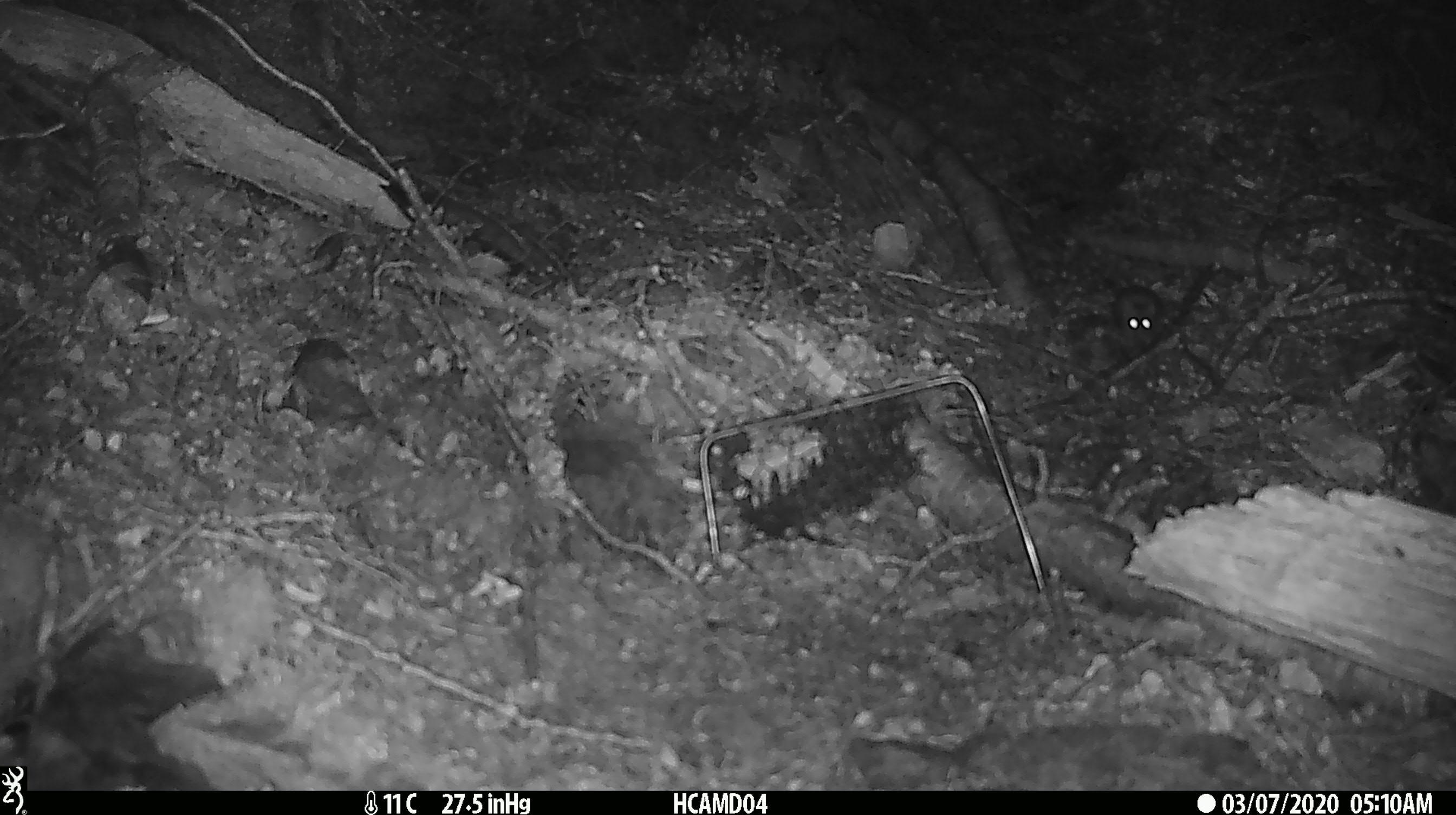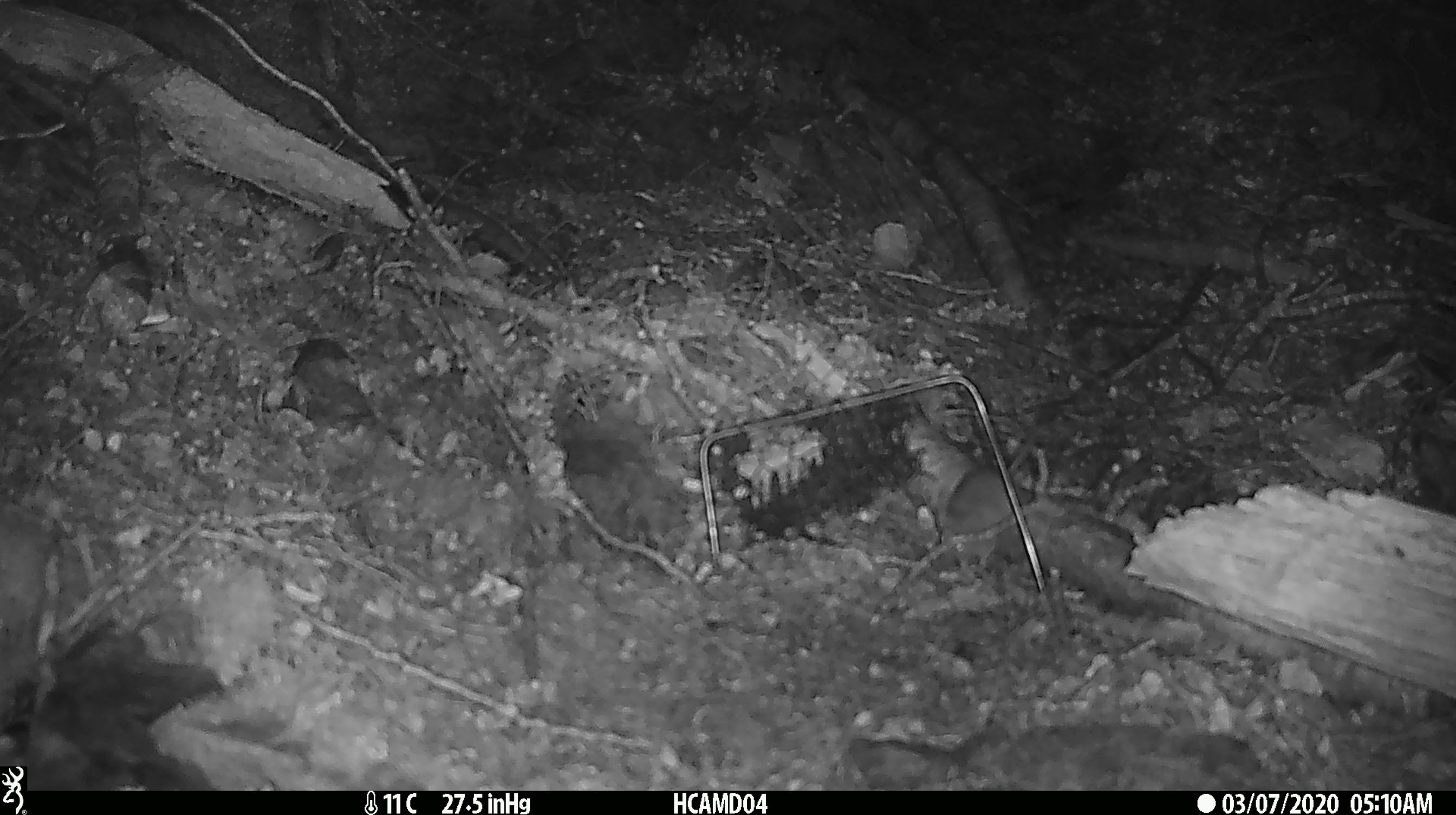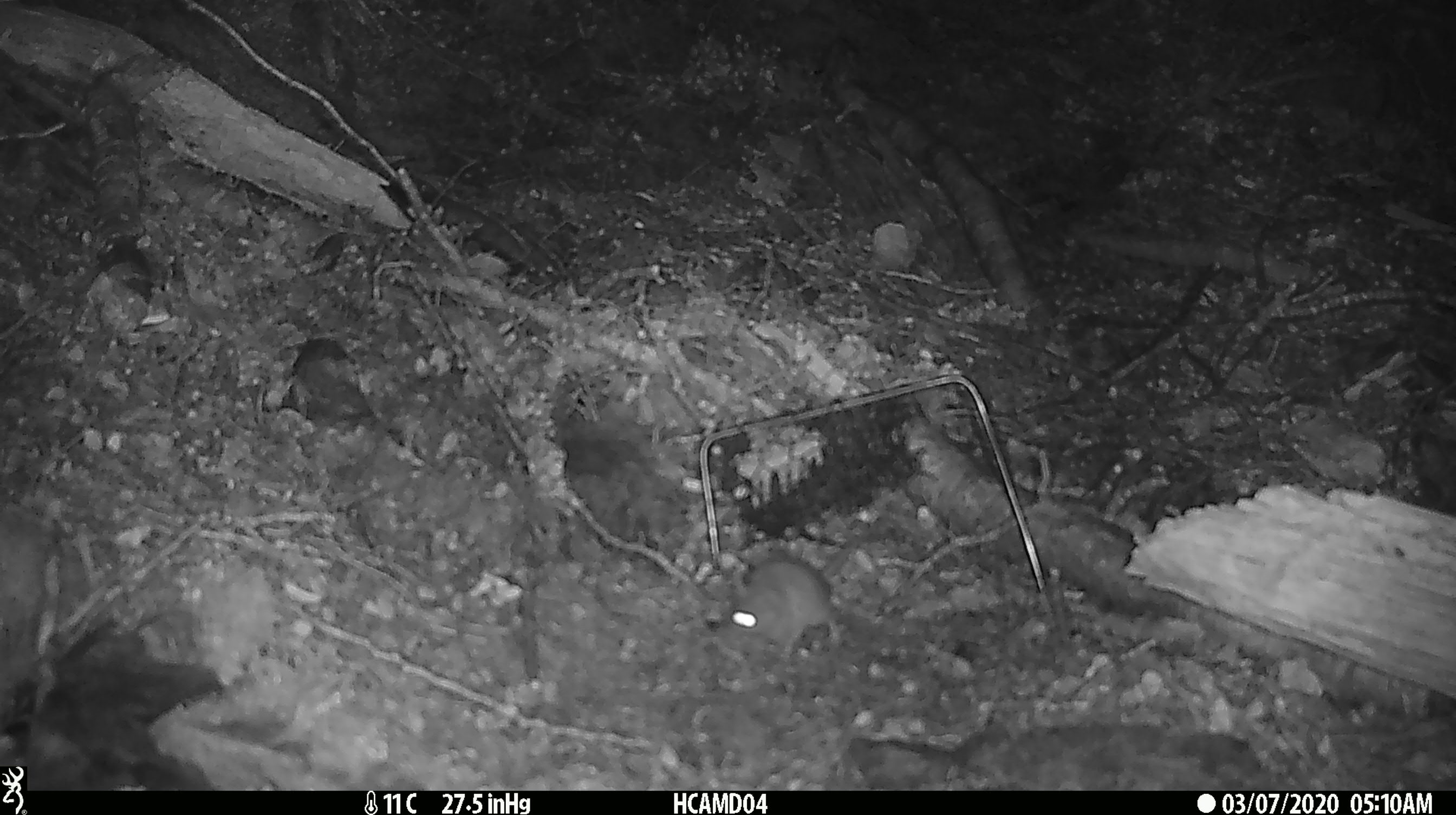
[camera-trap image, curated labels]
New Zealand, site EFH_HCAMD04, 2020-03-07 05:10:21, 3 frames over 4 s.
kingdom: Animalia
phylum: Chordata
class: Mammalia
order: Rodentia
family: Muridae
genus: Mus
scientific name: Mus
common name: mouse